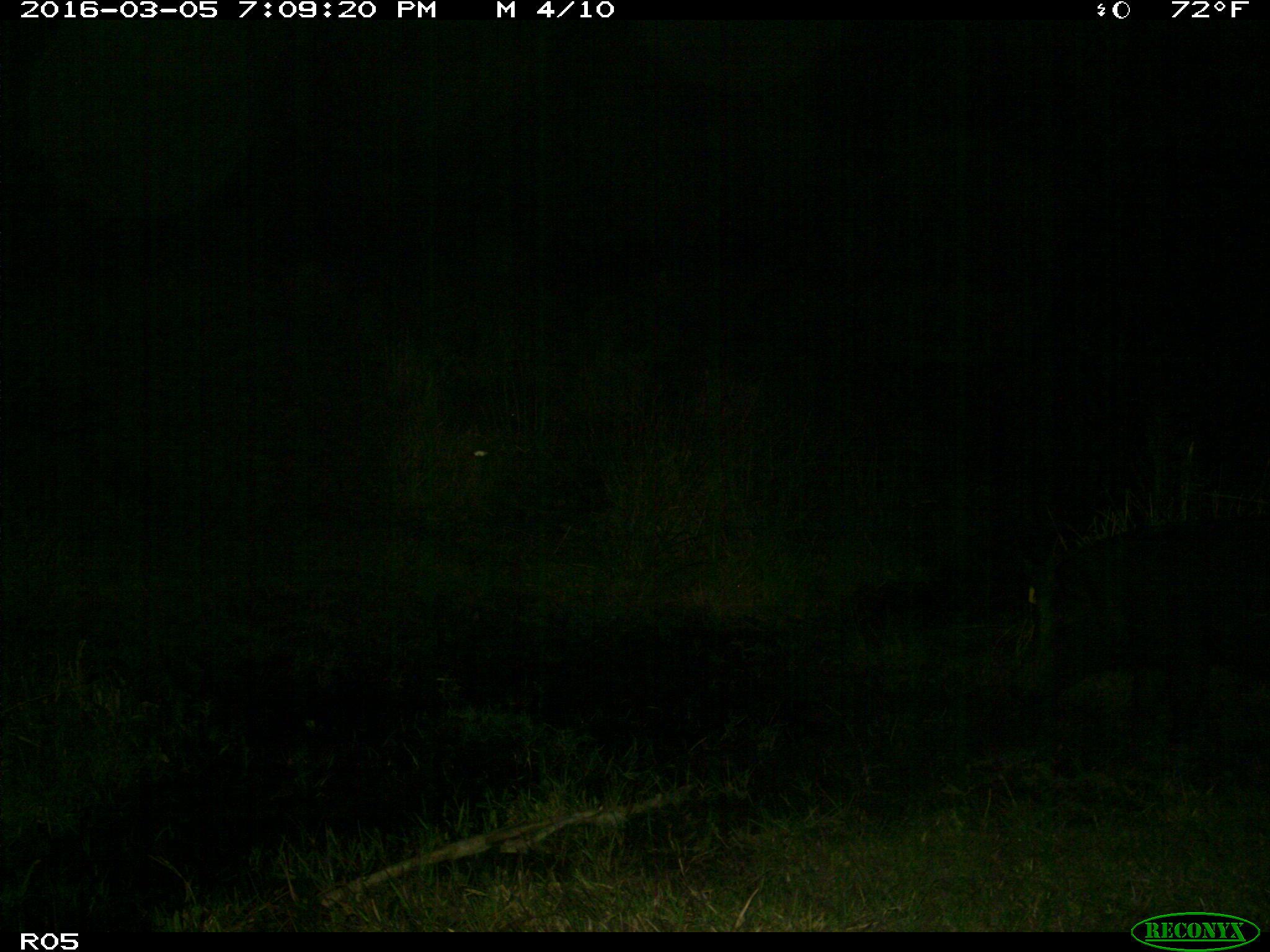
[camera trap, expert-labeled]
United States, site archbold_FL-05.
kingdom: Animalia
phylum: Chordata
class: Mammalia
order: Artiodactyla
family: Suidae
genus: Sus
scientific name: Sus scrofa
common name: wild boar